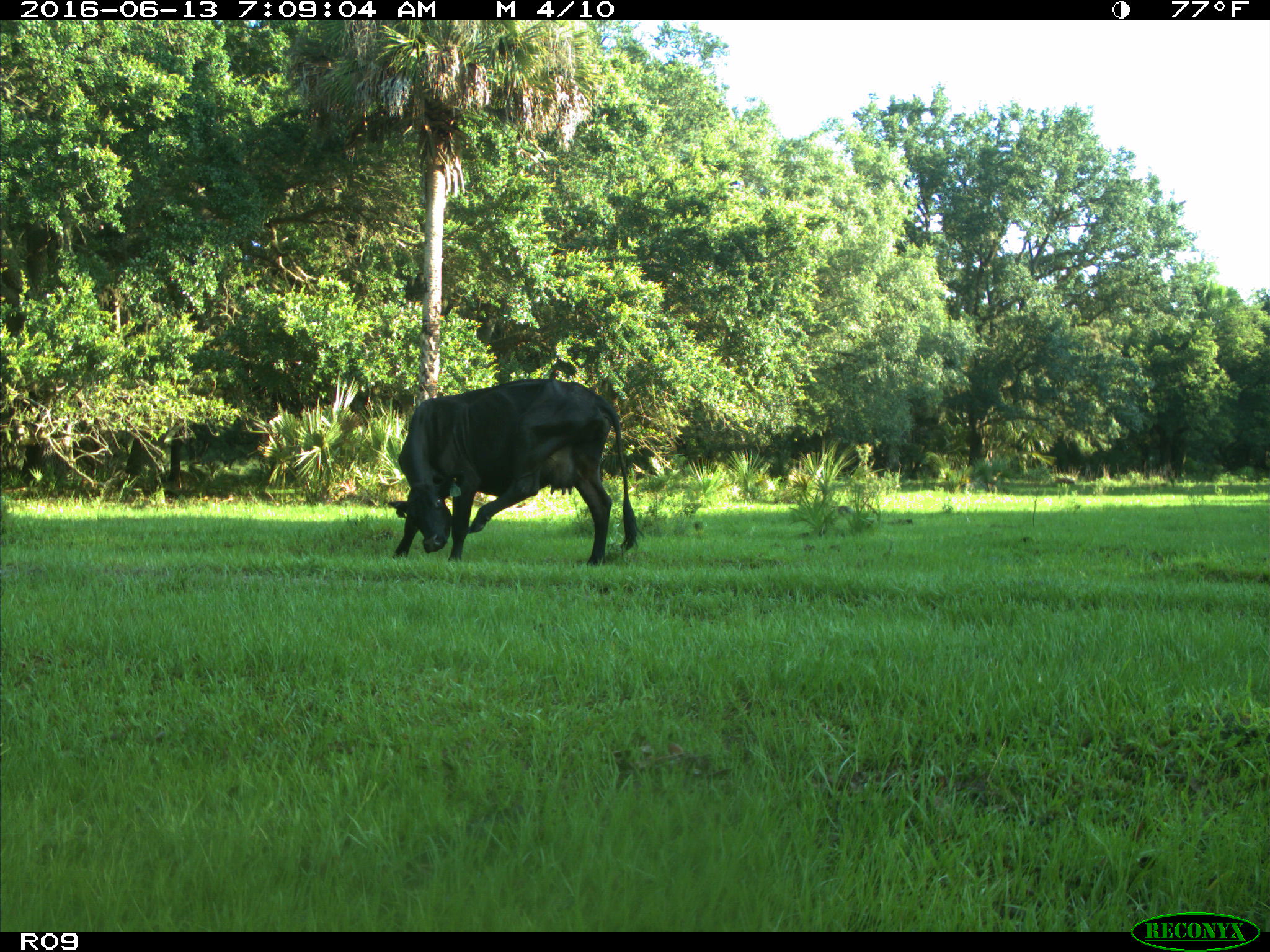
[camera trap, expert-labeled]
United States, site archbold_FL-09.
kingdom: Animalia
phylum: Chordata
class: Mammalia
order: Artiodactyla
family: Bovidae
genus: Bos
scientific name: Bos taurus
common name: domestic cow